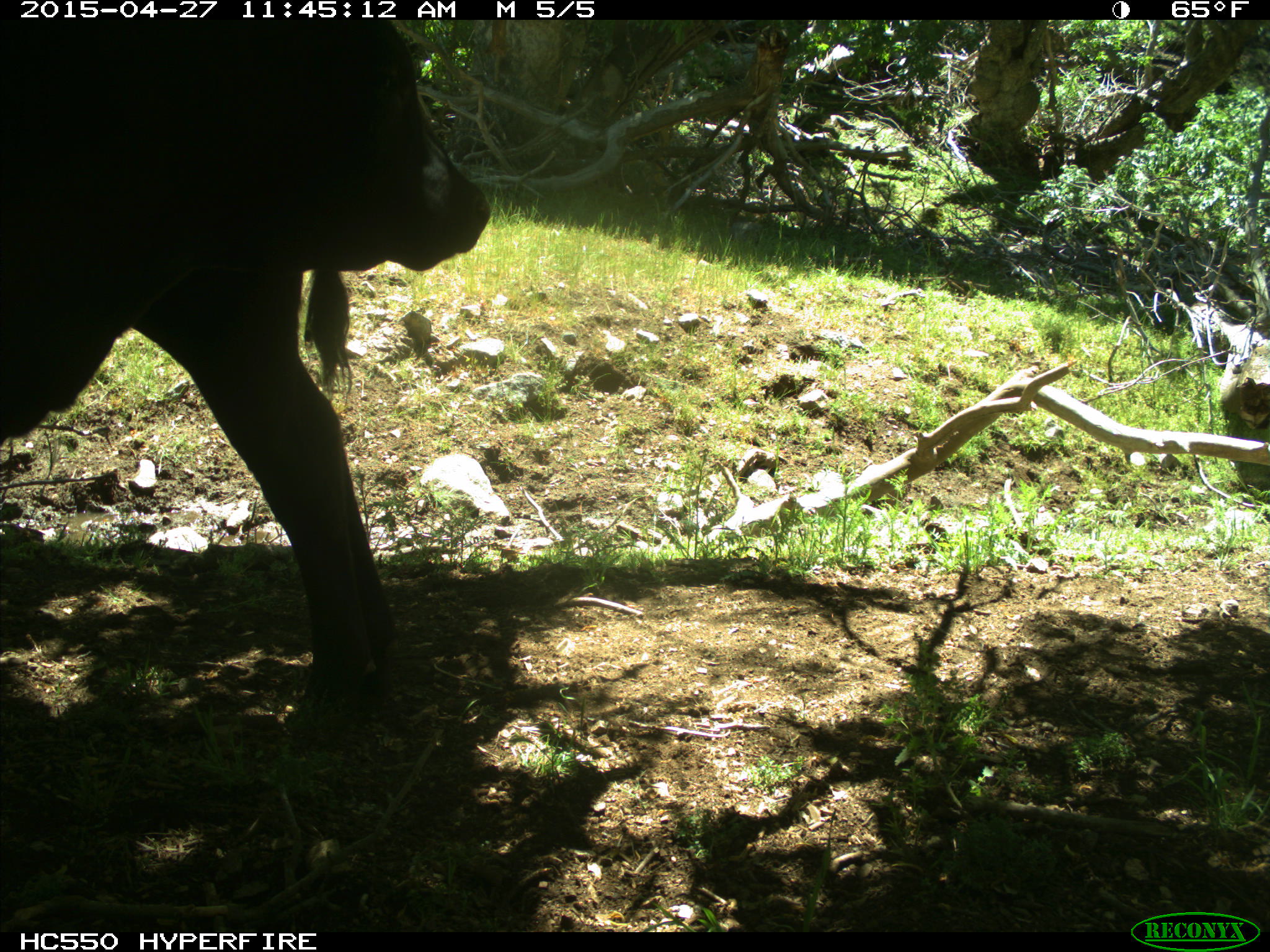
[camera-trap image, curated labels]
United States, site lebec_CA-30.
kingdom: Animalia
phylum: Chordata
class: Mammalia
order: Artiodactyla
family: Bovidae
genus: Bos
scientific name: Bos taurus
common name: domestic cow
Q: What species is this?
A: Bos taurus (domestic cow).